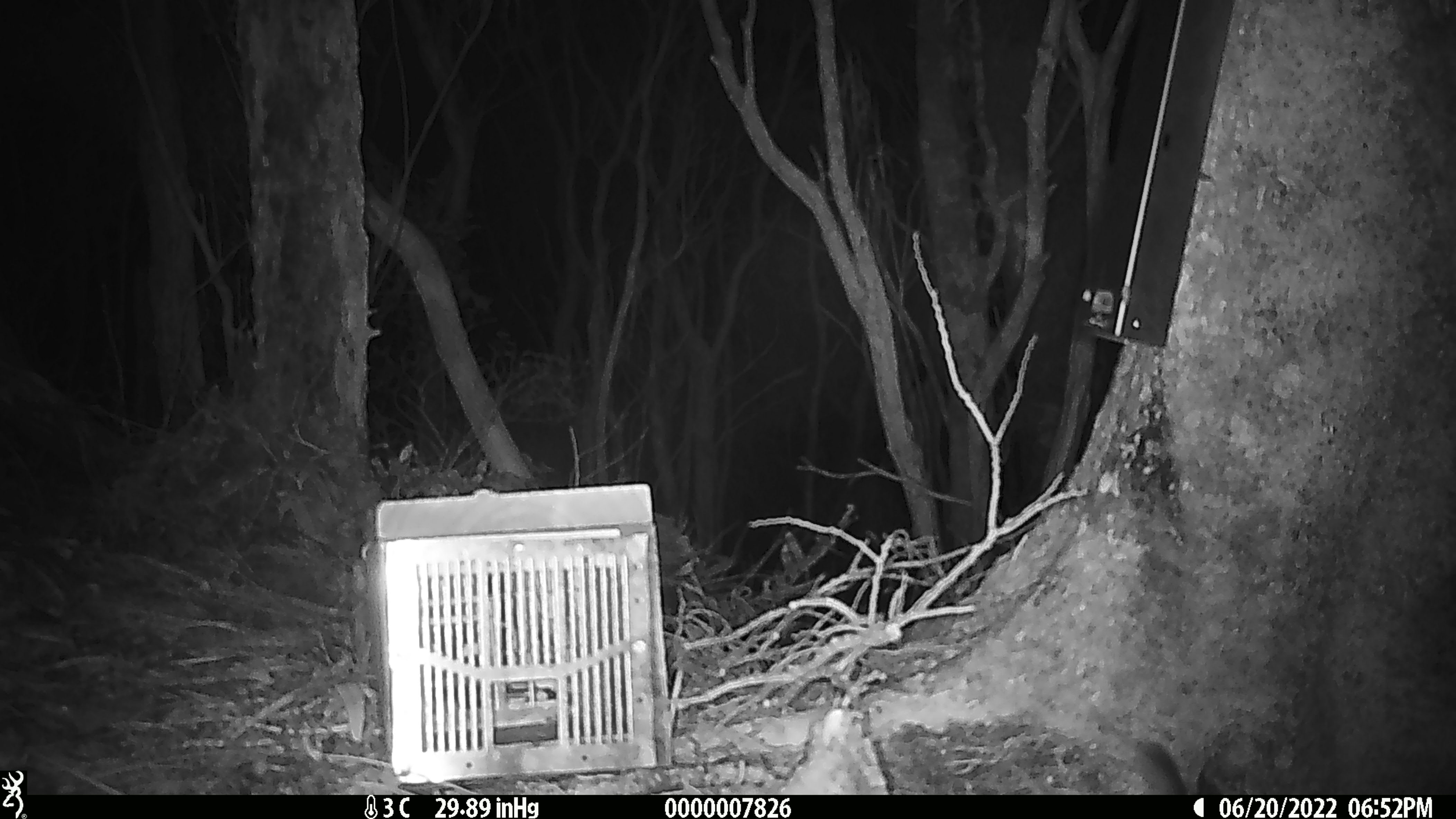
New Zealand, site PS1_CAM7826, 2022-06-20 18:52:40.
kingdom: Animalia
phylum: Chordata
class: Mammalia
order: Rodentia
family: Muridae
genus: Mus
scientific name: Mus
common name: mouse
Mouse (Mus).